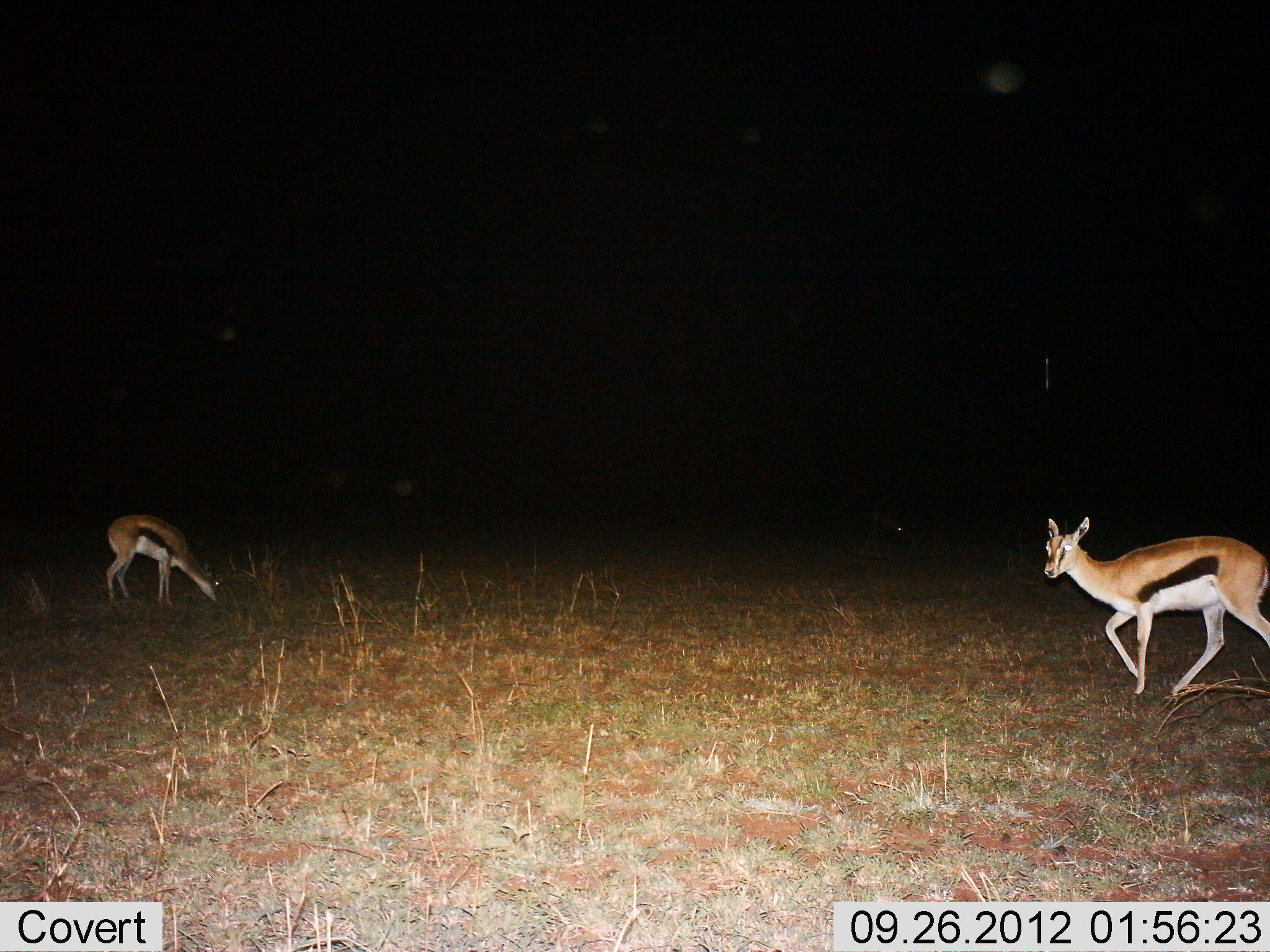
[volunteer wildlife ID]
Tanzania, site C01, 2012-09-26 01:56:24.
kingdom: Animalia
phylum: Chordata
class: Mammalia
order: Artiodactyla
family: Bovidae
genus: Eudorcas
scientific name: Eudorcas thomsonii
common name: thomson's gazelle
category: gazellethomsons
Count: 2.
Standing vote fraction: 30%.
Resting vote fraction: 0%.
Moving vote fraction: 90%.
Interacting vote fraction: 0%.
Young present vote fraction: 0%.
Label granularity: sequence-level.